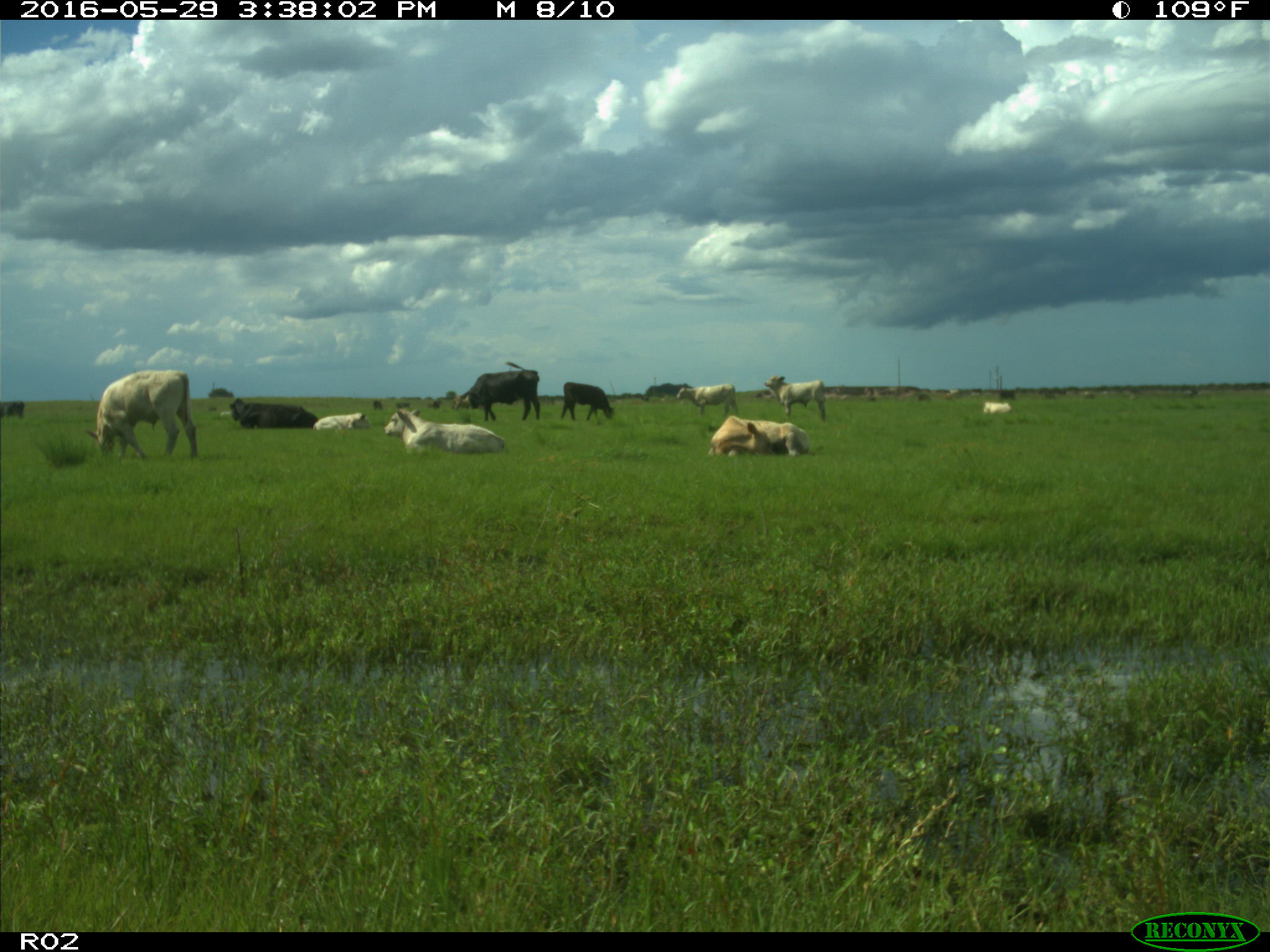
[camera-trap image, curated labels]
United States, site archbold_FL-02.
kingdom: Animalia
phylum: Chordata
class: Mammalia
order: Artiodactyla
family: Bovidae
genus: Bos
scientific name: Bos taurus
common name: domestic cow